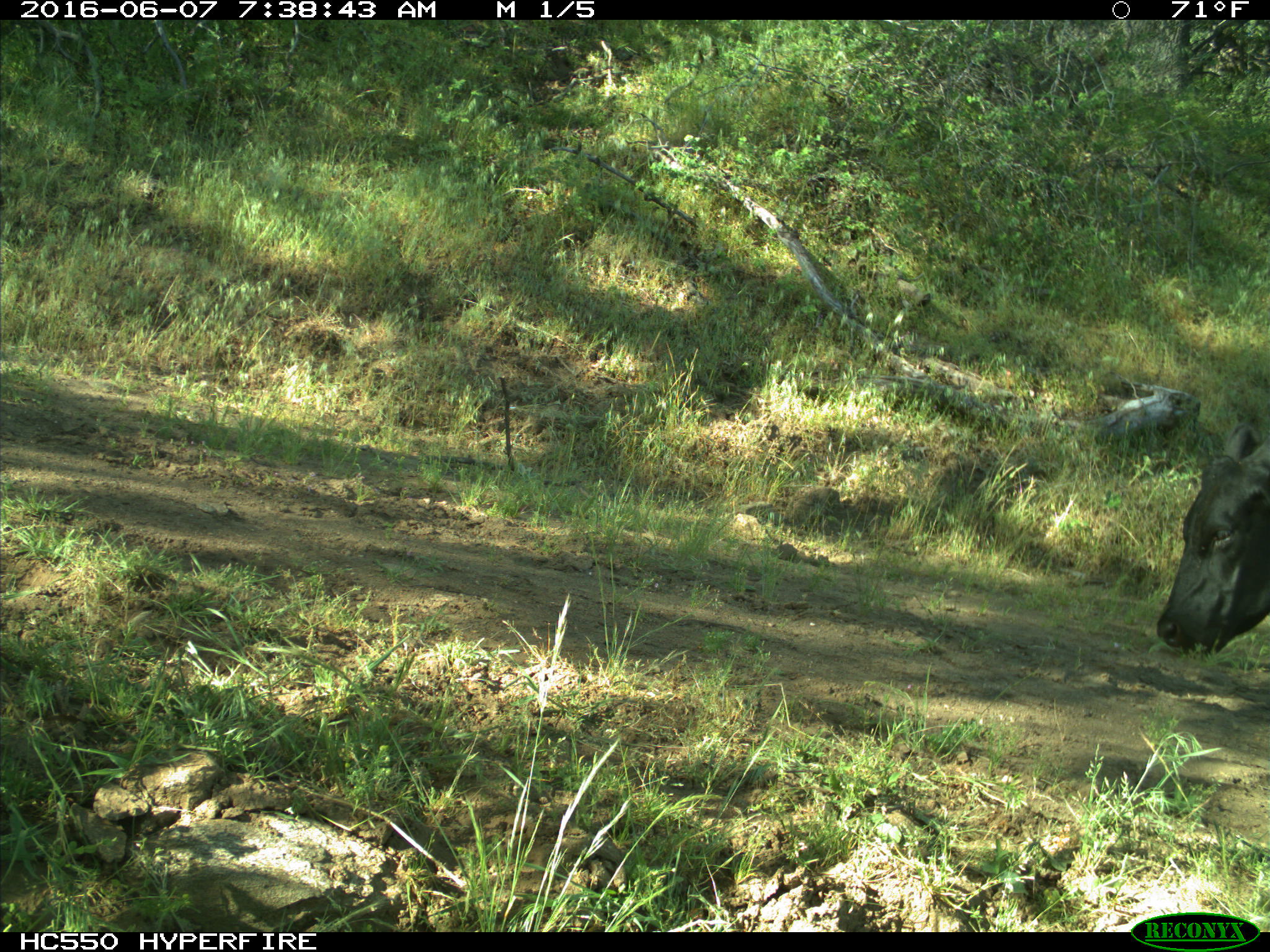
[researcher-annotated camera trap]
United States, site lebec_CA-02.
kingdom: Animalia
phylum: Chordata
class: Mammalia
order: Artiodactyla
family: Bovidae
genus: Bos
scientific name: Bos taurus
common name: domestic cow